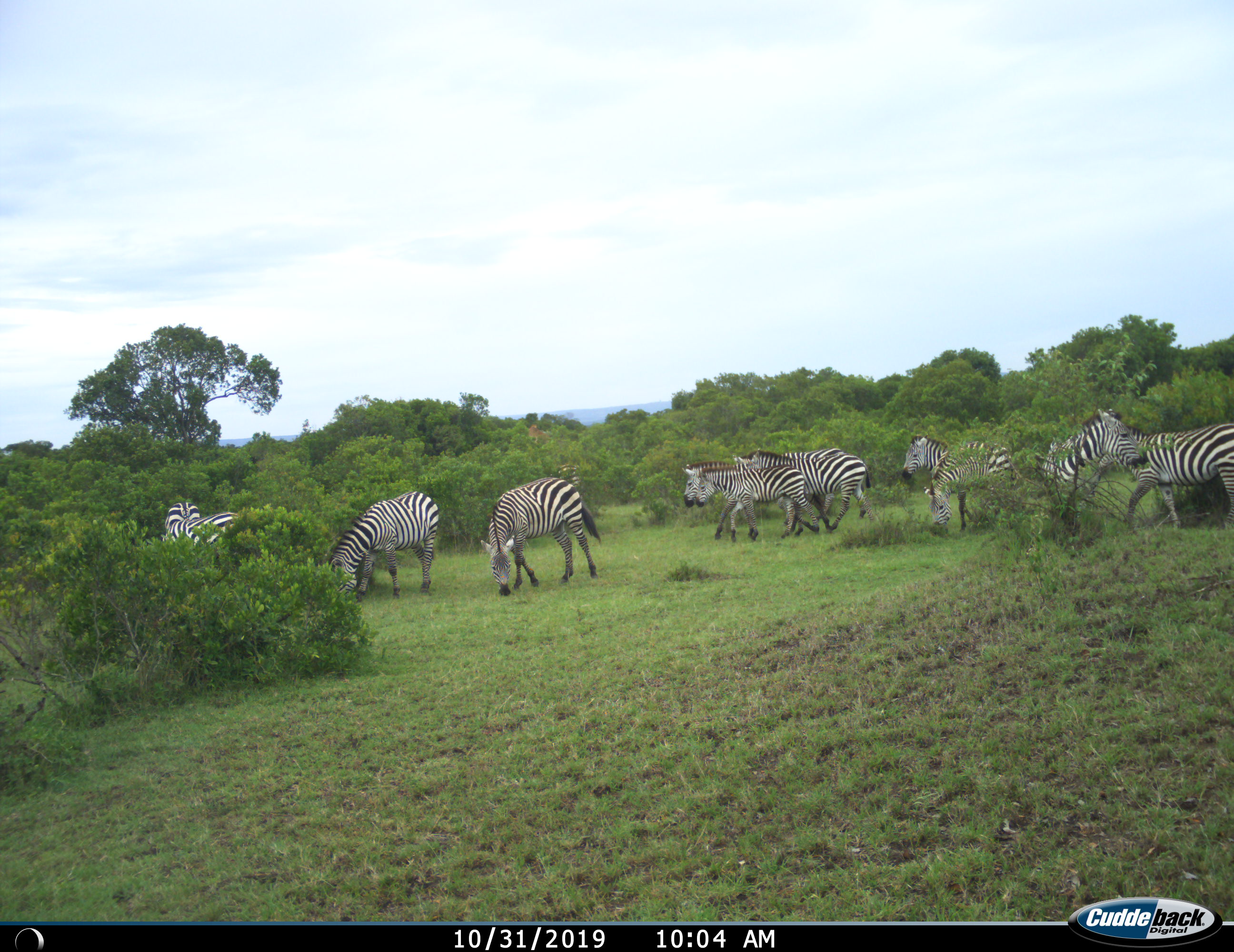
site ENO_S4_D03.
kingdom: Animalia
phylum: Chordata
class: Mammalia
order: Perissodactyla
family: Equidae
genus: Equus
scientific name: Equus quagga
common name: plains zebra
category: zebraplains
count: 11-50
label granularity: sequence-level